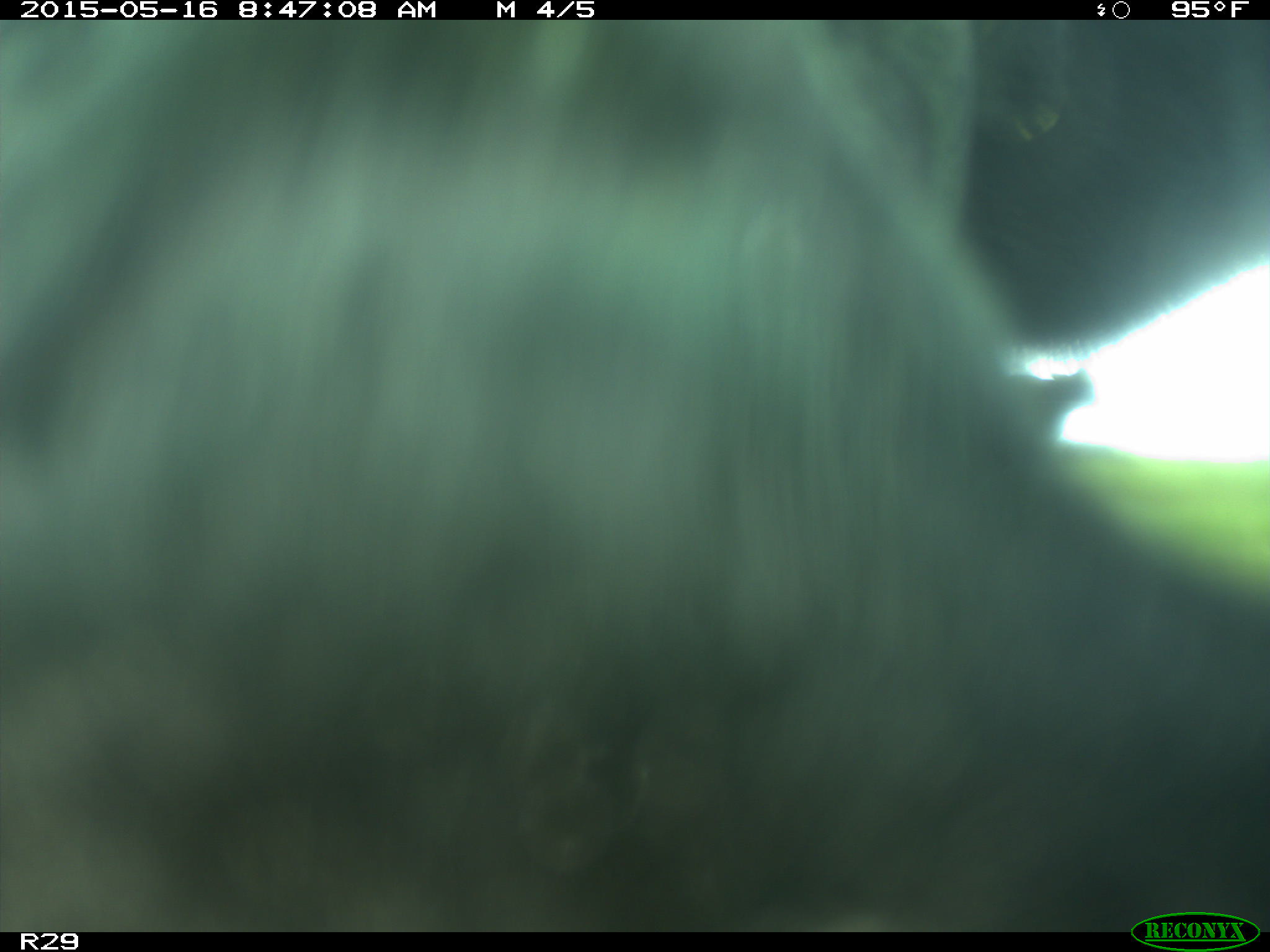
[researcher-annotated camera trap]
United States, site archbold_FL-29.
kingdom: Animalia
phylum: Chordata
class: Mammalia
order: Artiodactyla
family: Bovidae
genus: Bos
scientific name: Bos taurus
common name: domestic cow